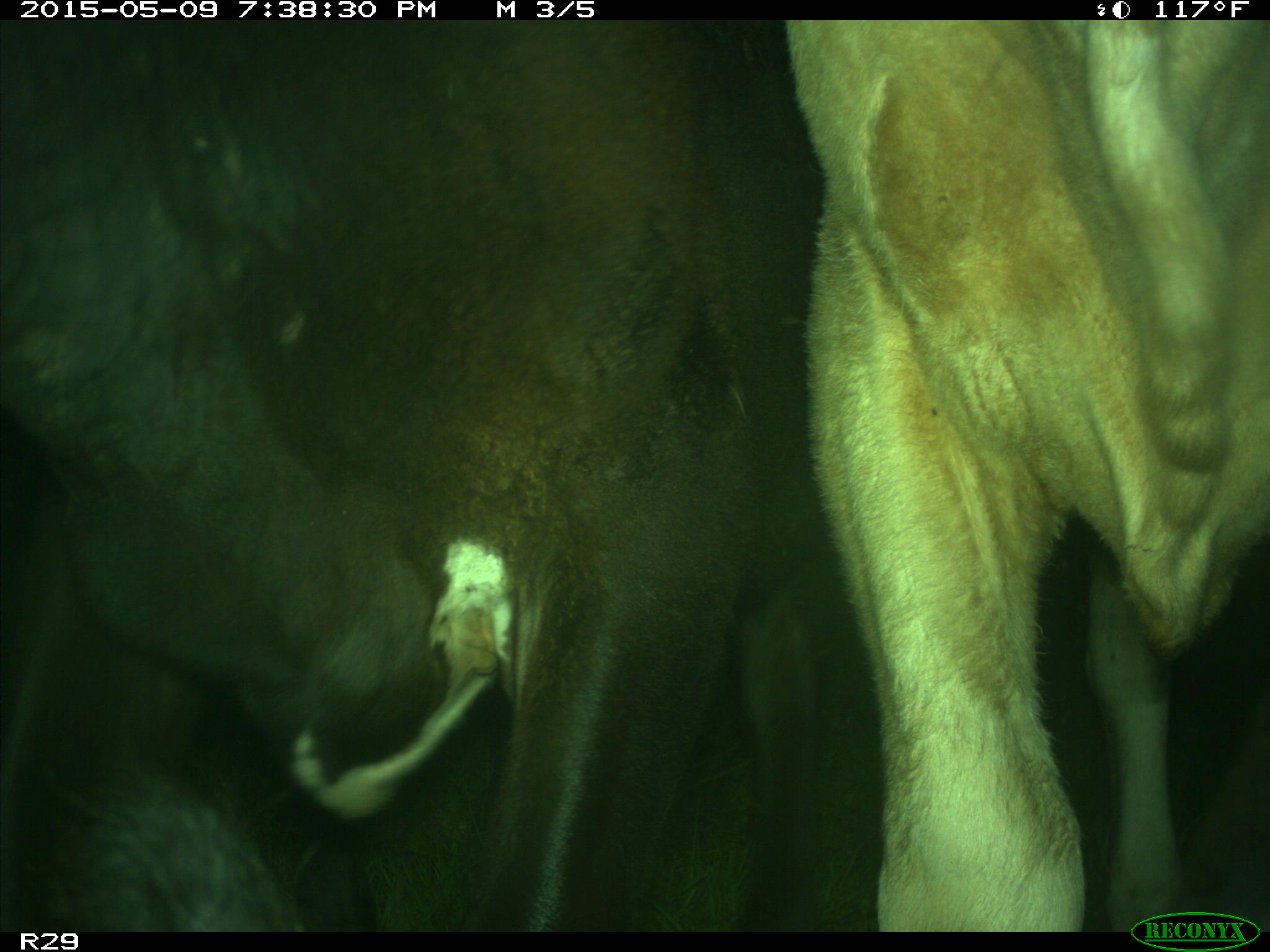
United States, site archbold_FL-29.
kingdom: Animalia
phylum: Chordata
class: Mammalia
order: Artiodactyla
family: Bovidae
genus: Bos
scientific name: Bos taurus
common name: domestic cow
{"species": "Bos taurus (domestic cow)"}